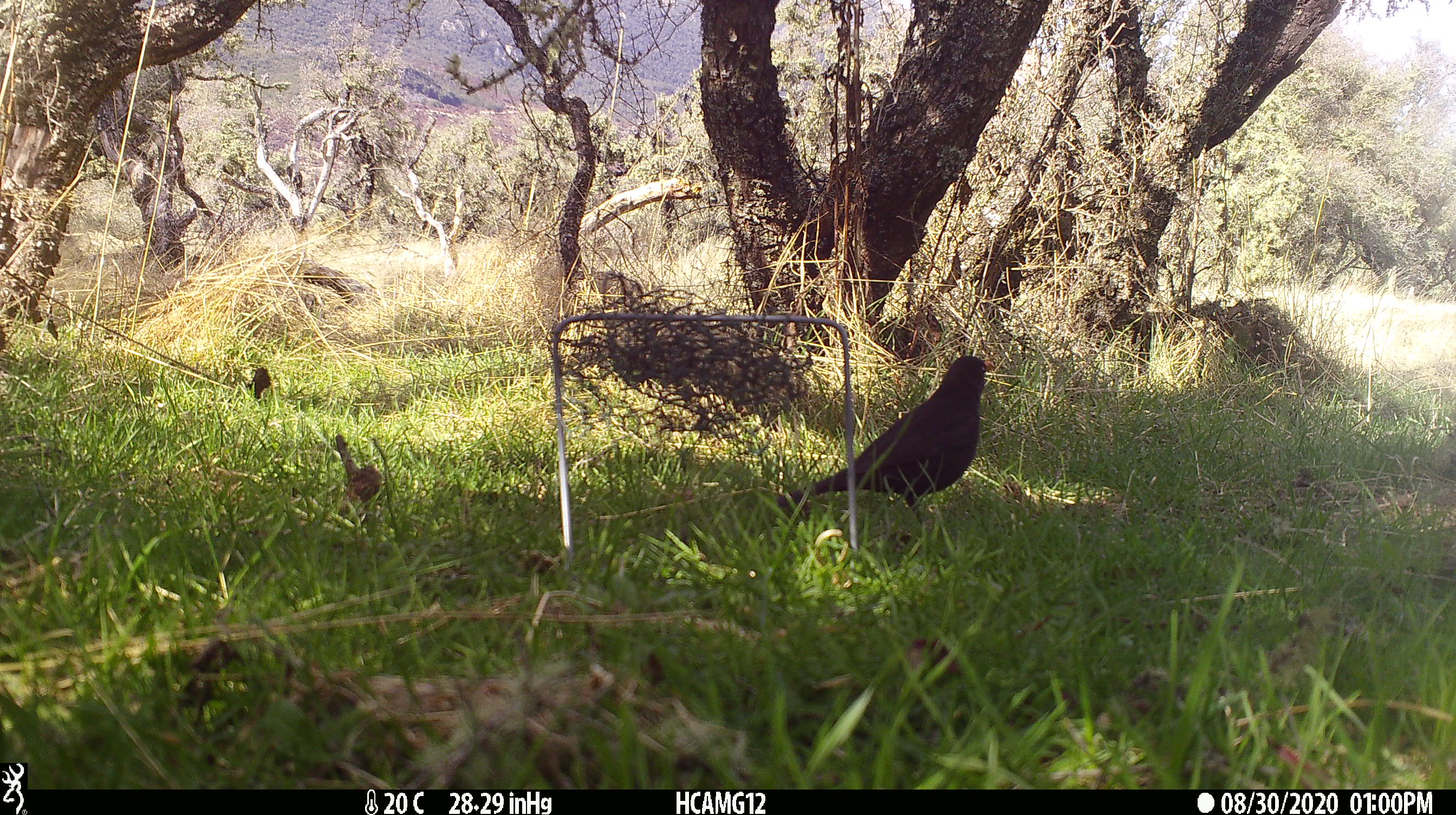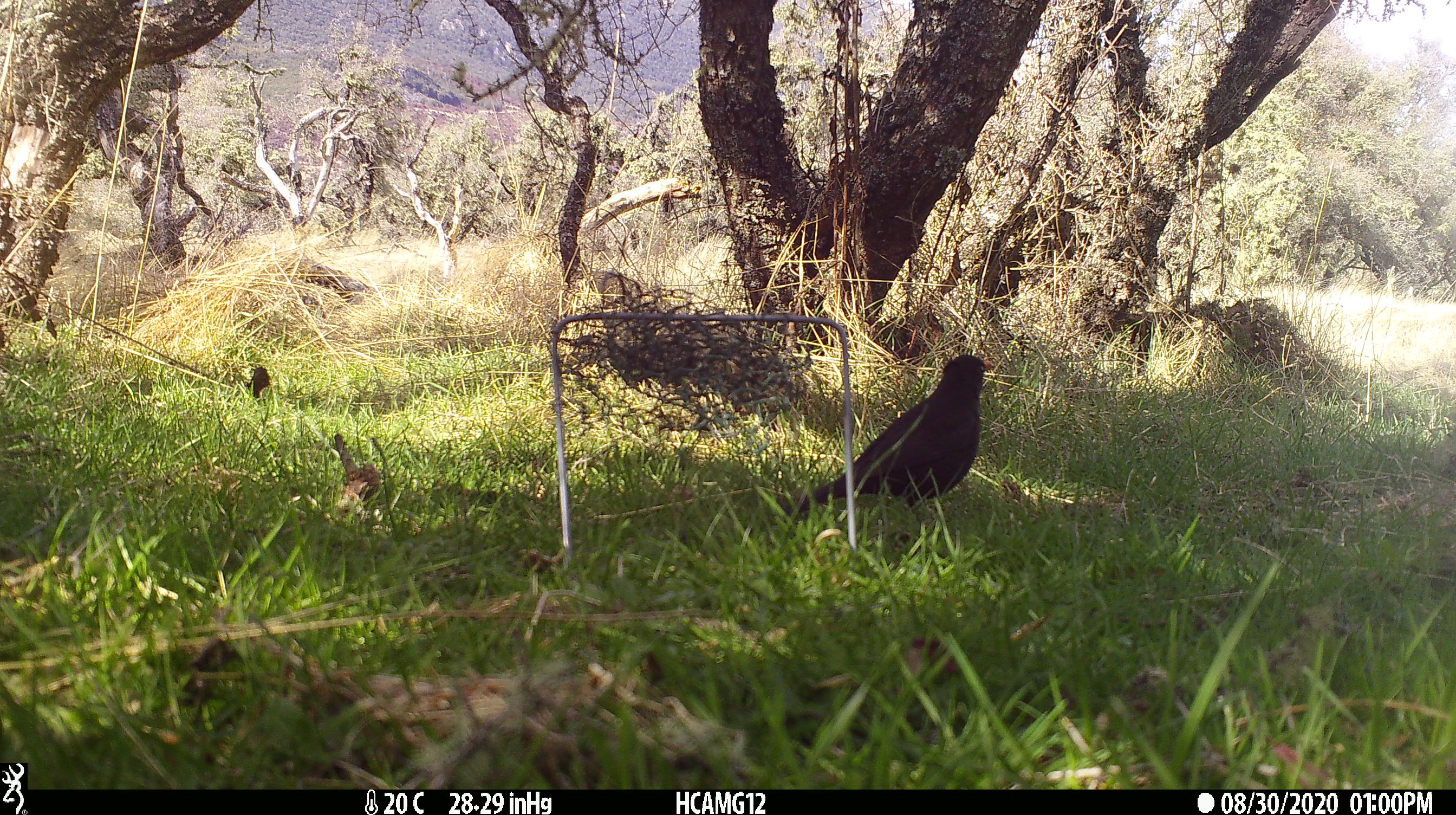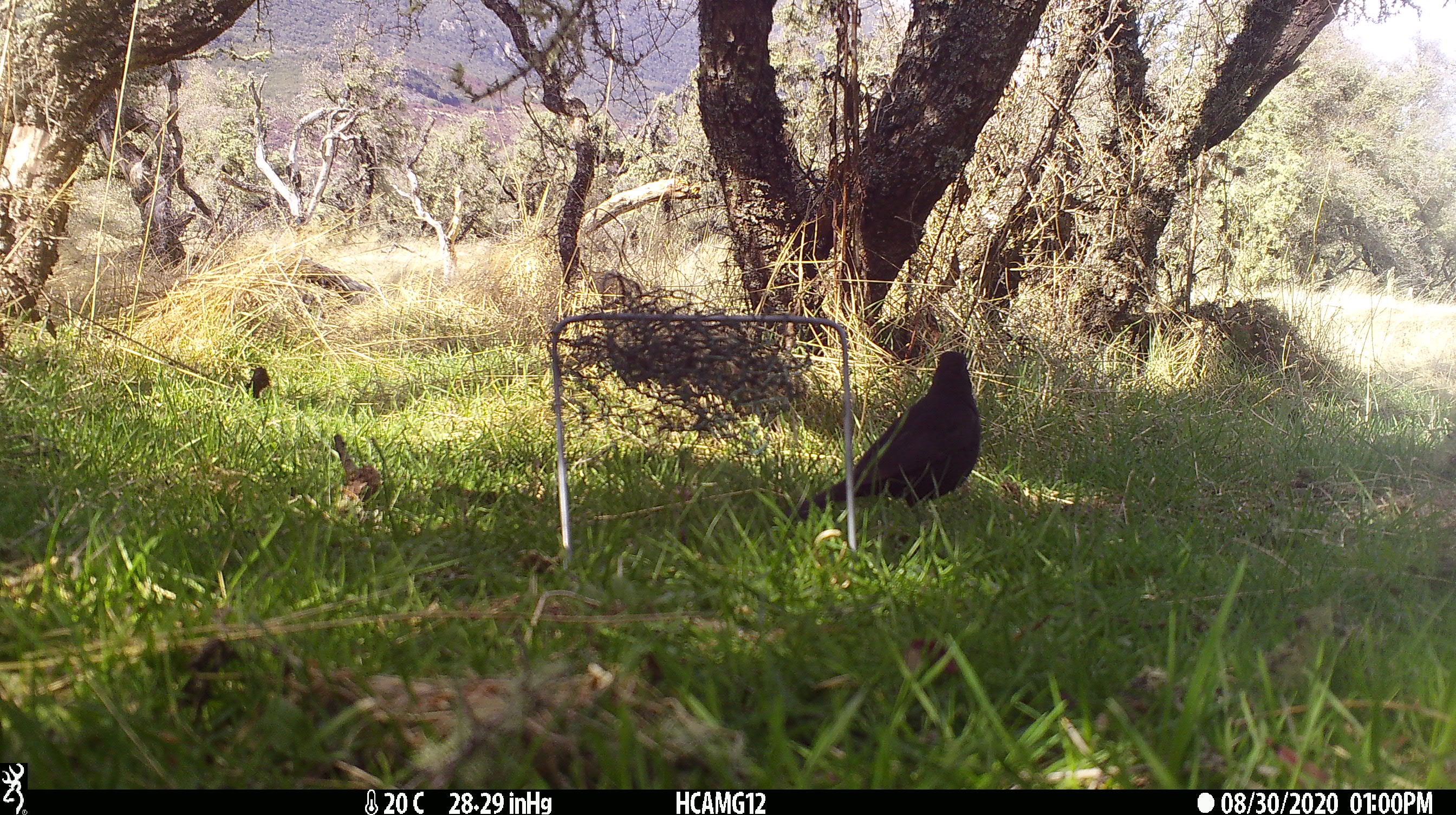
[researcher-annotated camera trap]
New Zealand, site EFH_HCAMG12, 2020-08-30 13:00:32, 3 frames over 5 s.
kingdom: Animalia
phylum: Chordata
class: Aves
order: Passeriformes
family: Turdidae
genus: Turdus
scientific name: Turdus merula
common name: eurasian blackbird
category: blackbird